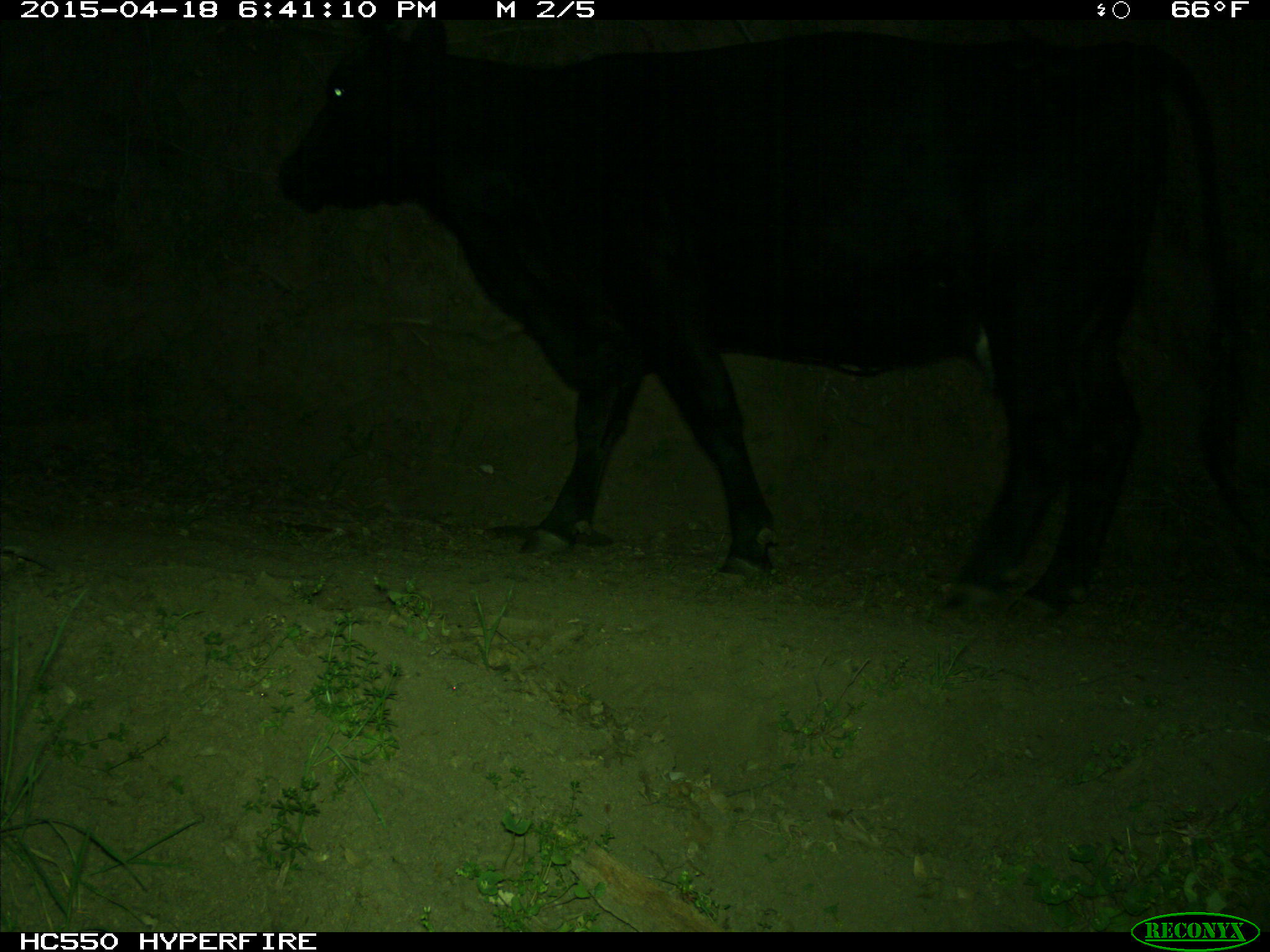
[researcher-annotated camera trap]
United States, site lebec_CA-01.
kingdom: Animalia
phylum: Chordata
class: Mammalia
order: Artiodactyla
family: Bovidae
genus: Bos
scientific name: Bos taurus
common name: domestic cow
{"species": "Bos taurus (domestic cow)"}